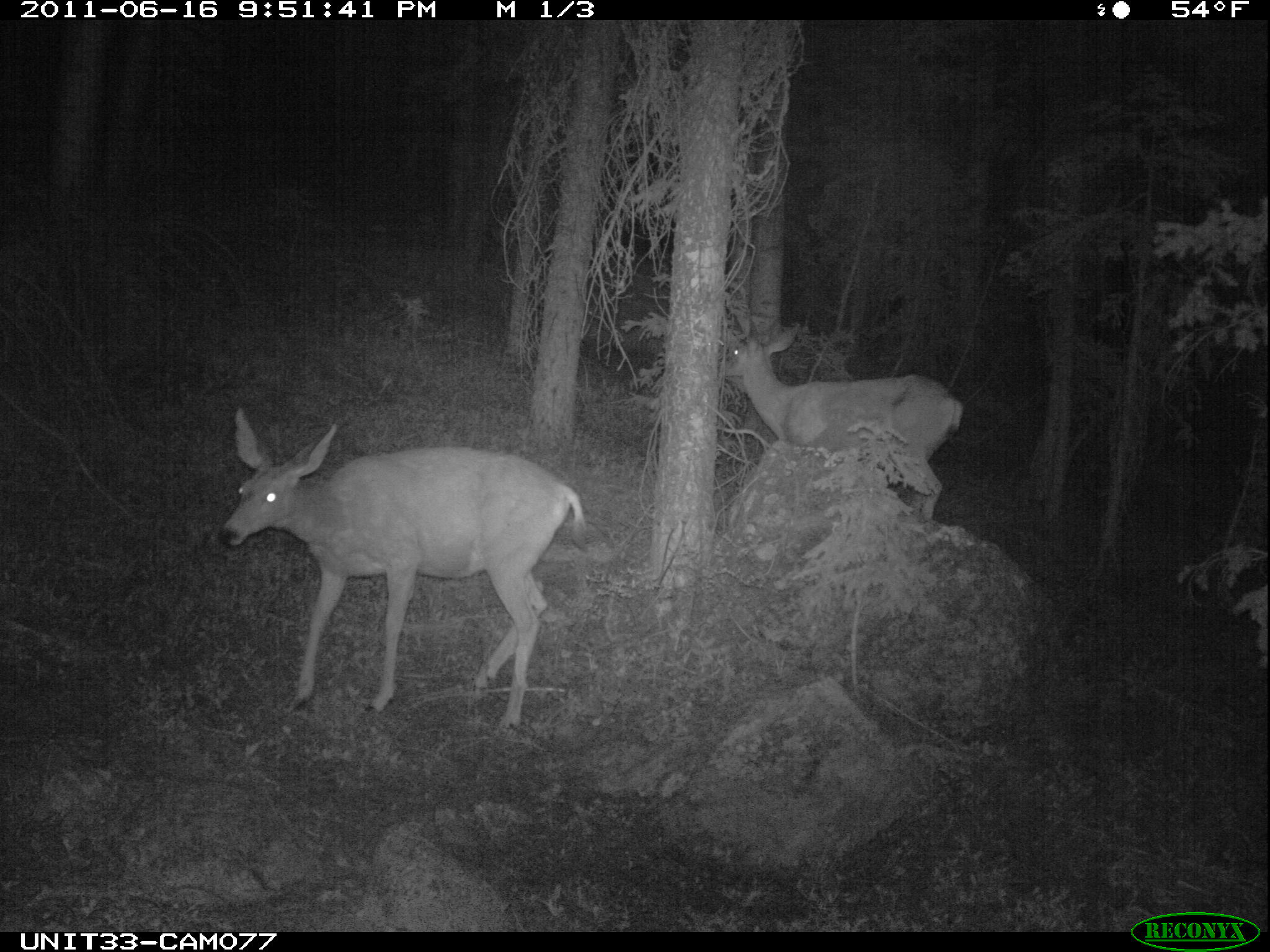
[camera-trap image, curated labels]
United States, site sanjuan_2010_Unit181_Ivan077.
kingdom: Animalia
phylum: Chordata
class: Mammalia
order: Artiodactyla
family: Cervidae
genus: Odocoileus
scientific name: Odocoileus hemionus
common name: mule deer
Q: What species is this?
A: Odocoileus hemionus (mule deer).